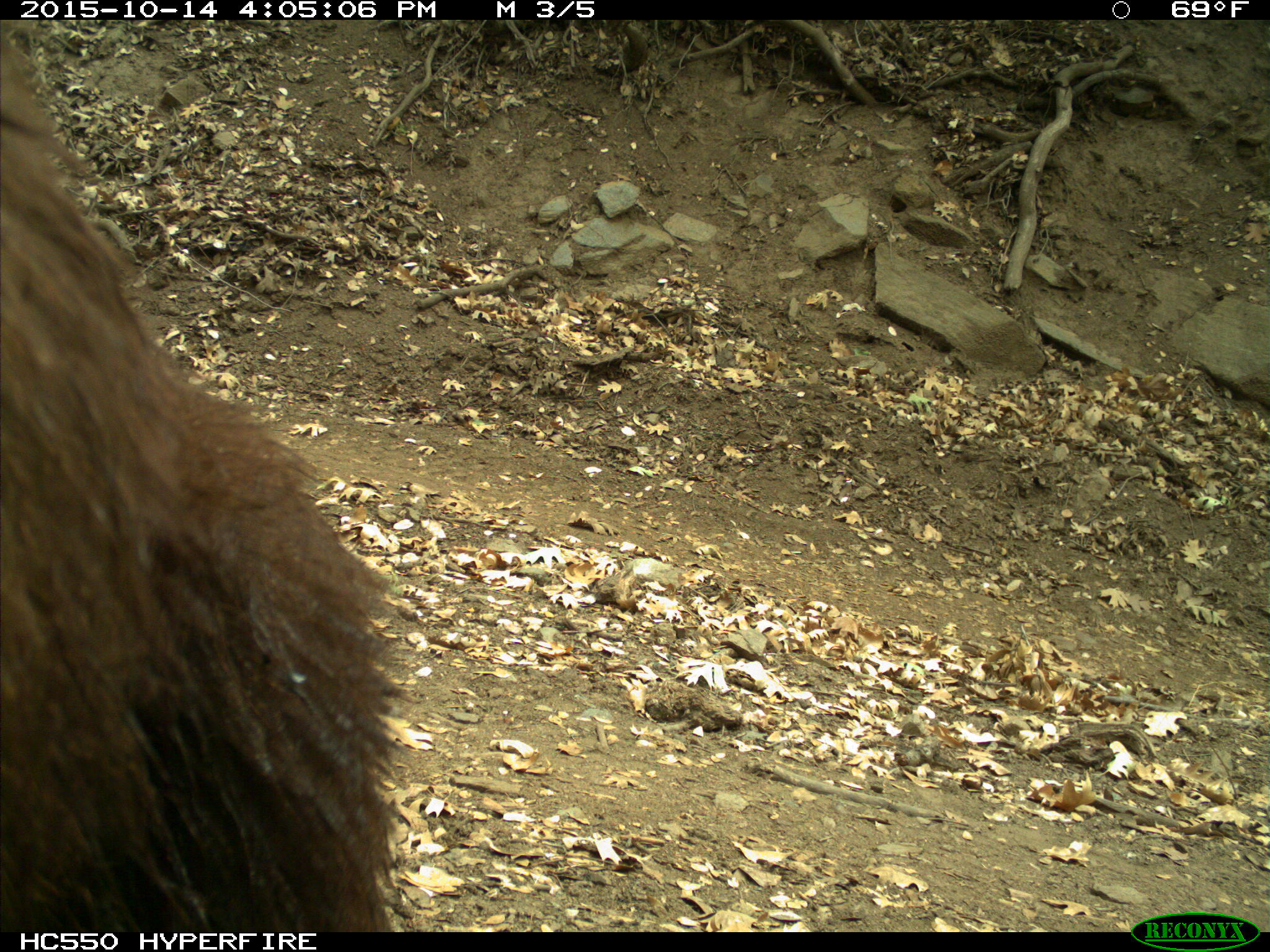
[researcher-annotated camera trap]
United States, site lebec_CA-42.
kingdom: Animalia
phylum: Chordata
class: Mammalia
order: Carnivora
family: Ursidae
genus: Ursus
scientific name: Ursus americanus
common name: american black bear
Ursus americanus (american black bear).